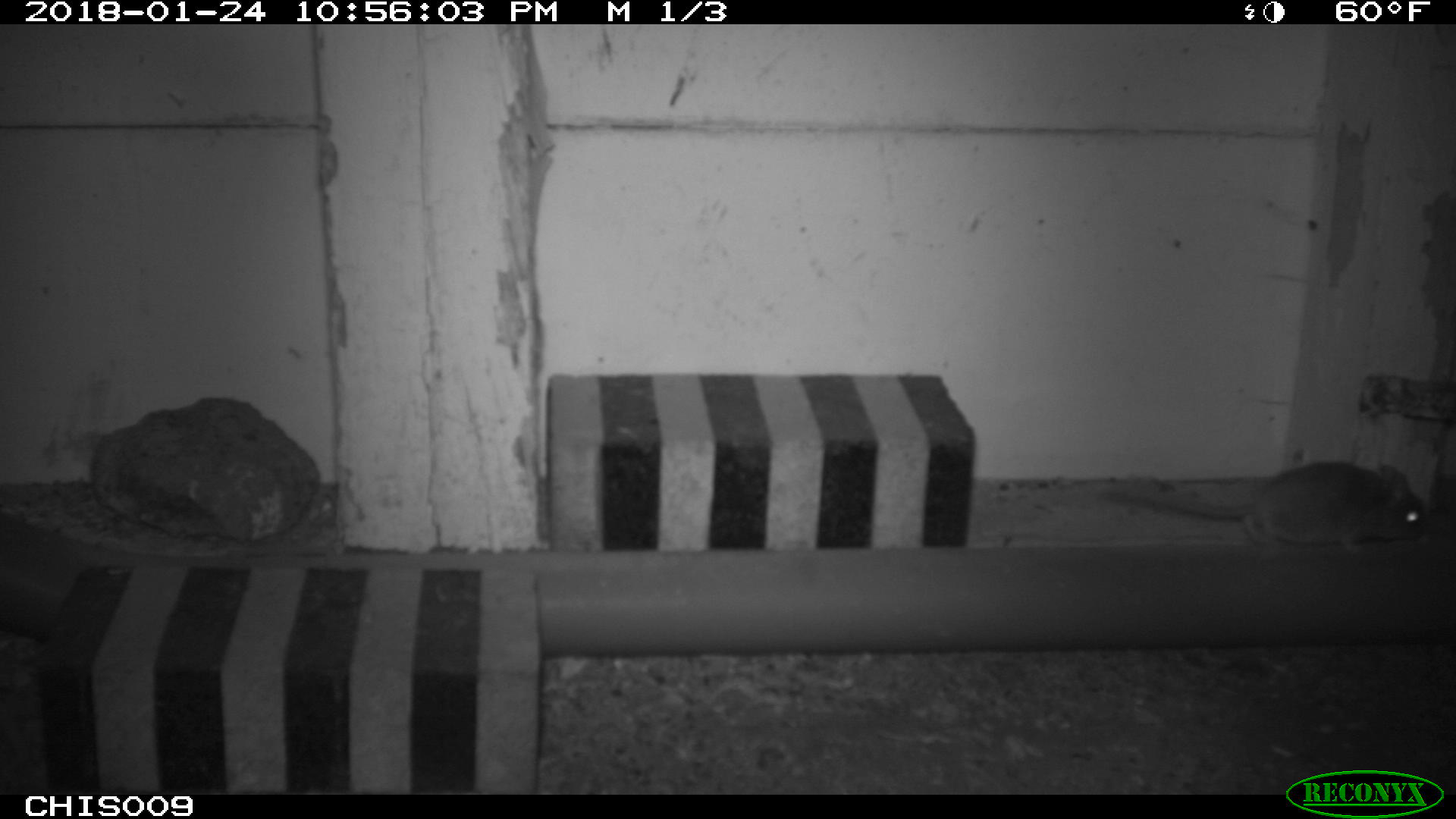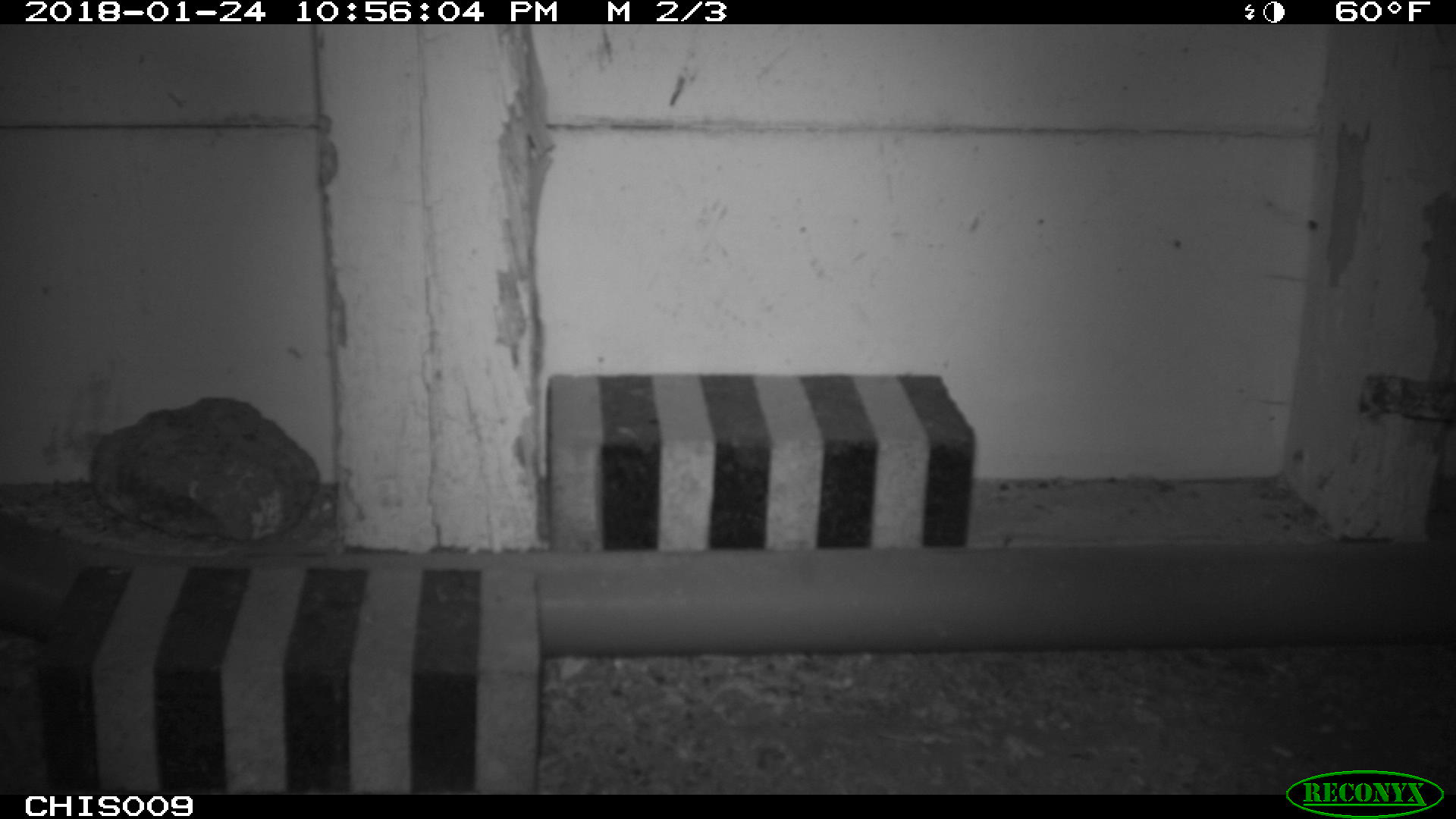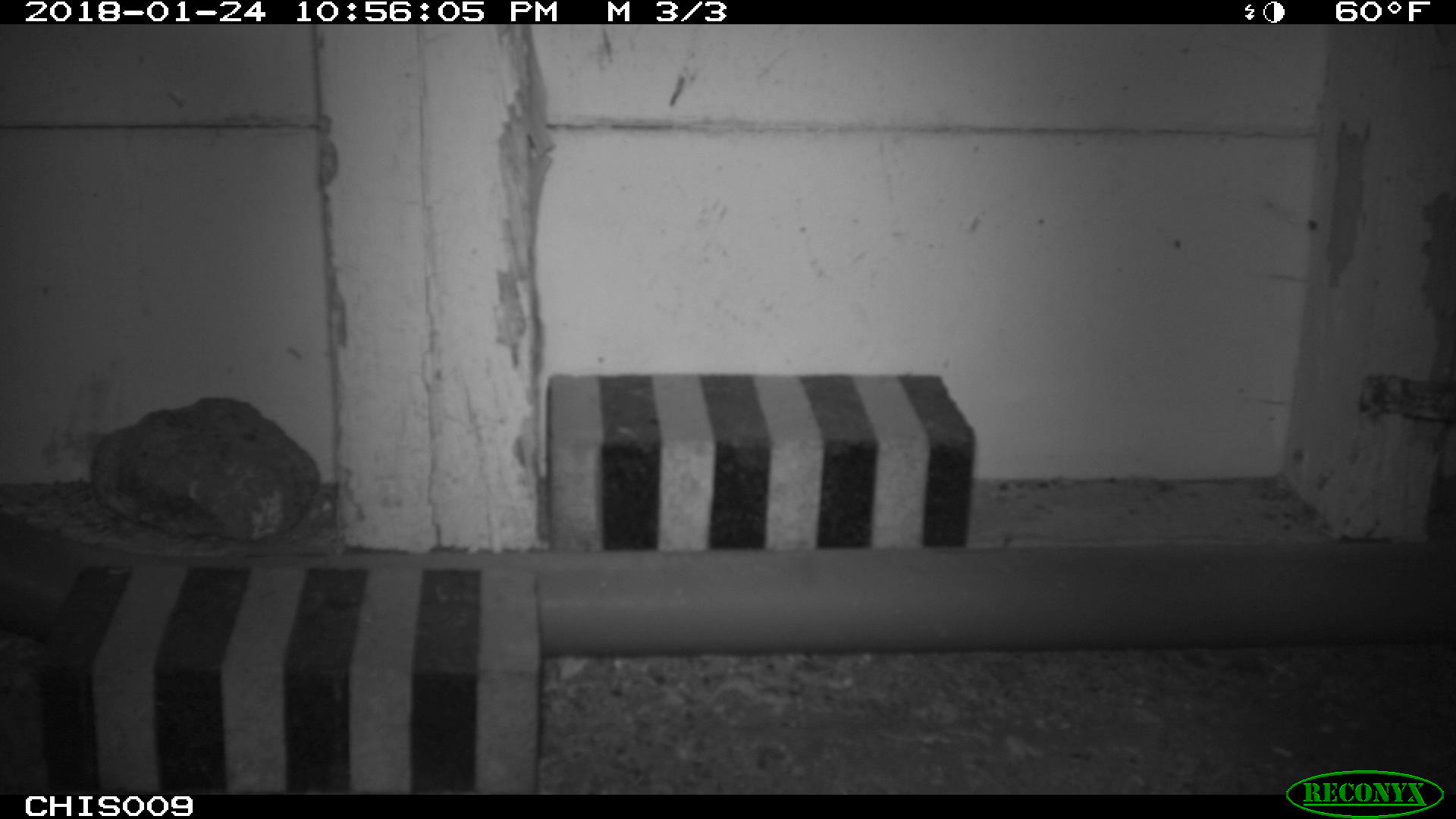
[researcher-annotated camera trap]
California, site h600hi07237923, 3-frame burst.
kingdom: Animalia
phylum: Chordata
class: Mammalia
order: Rodentia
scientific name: Rodentia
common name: rodent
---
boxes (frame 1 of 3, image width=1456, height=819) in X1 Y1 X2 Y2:
rodent: 1103 460 1427 557